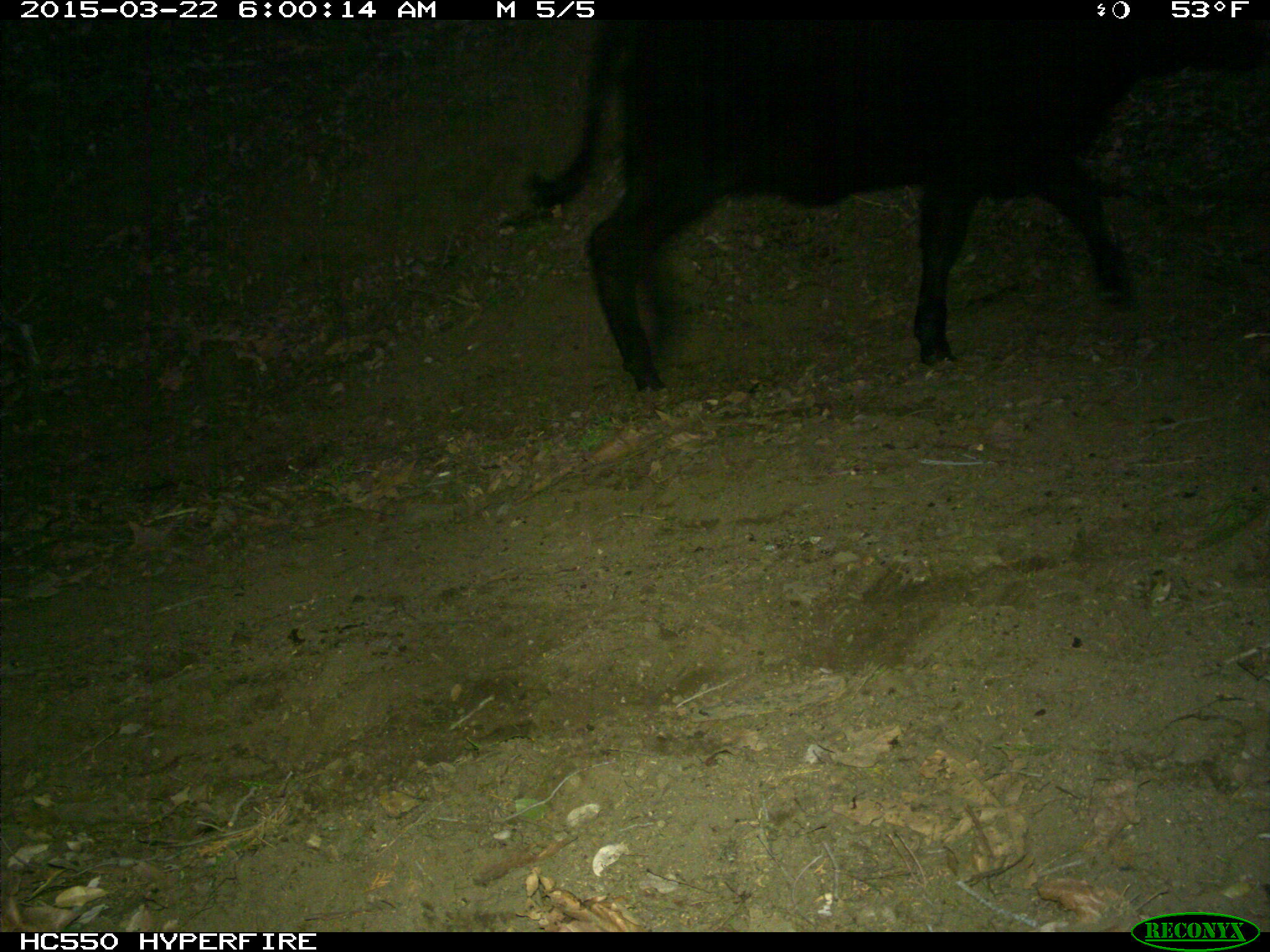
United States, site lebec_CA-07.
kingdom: Animalia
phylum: Chordata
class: Mammalia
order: Artiodactyla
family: Bovidae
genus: Bos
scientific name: Bos taurus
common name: domestic cow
Bos taurus (domestic cow).